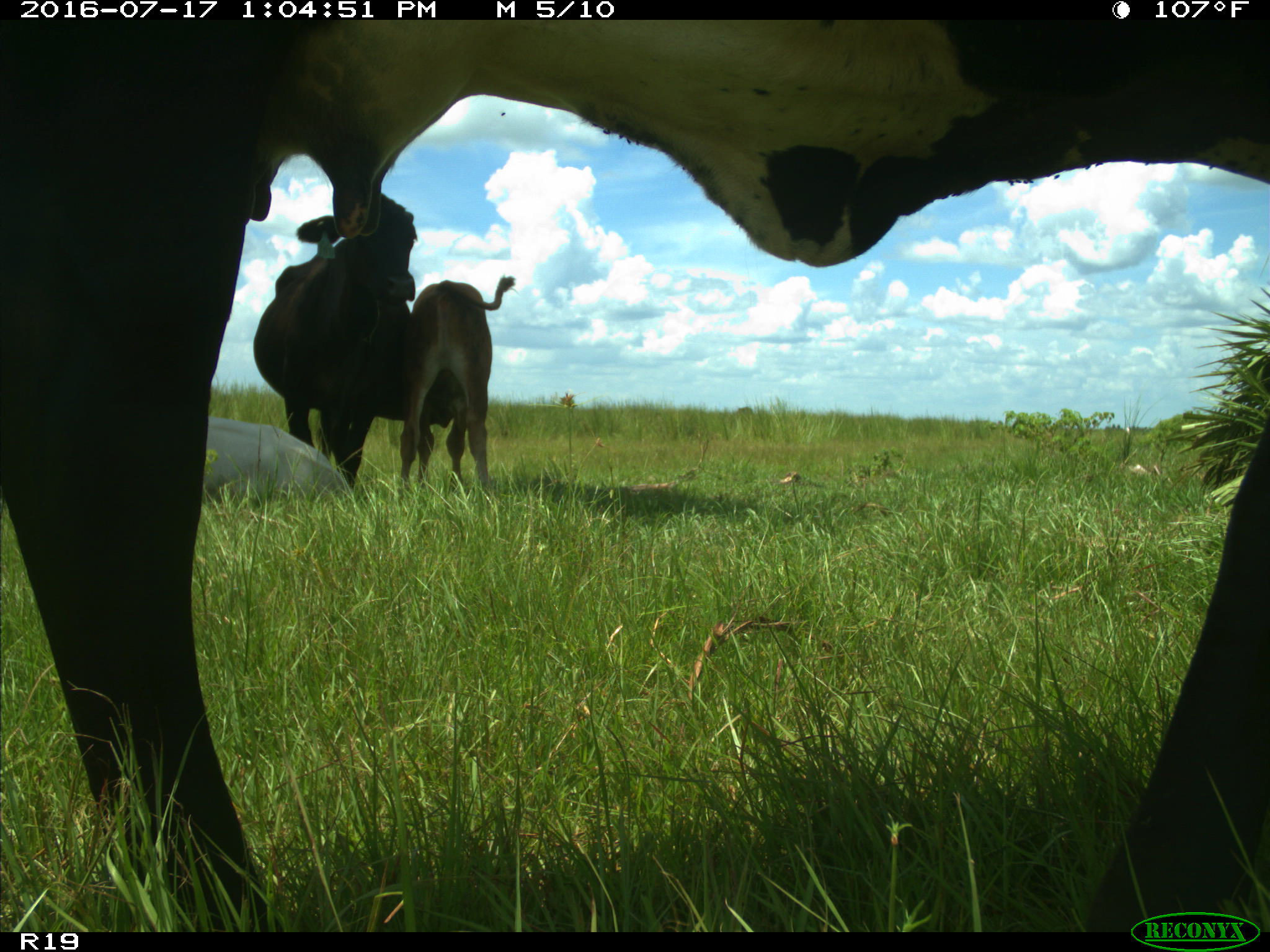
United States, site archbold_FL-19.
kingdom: Animalia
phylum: Chordata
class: Mammalia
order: Artiodactyla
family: Bovidae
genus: Bos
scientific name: Bos taurus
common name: domestic cow